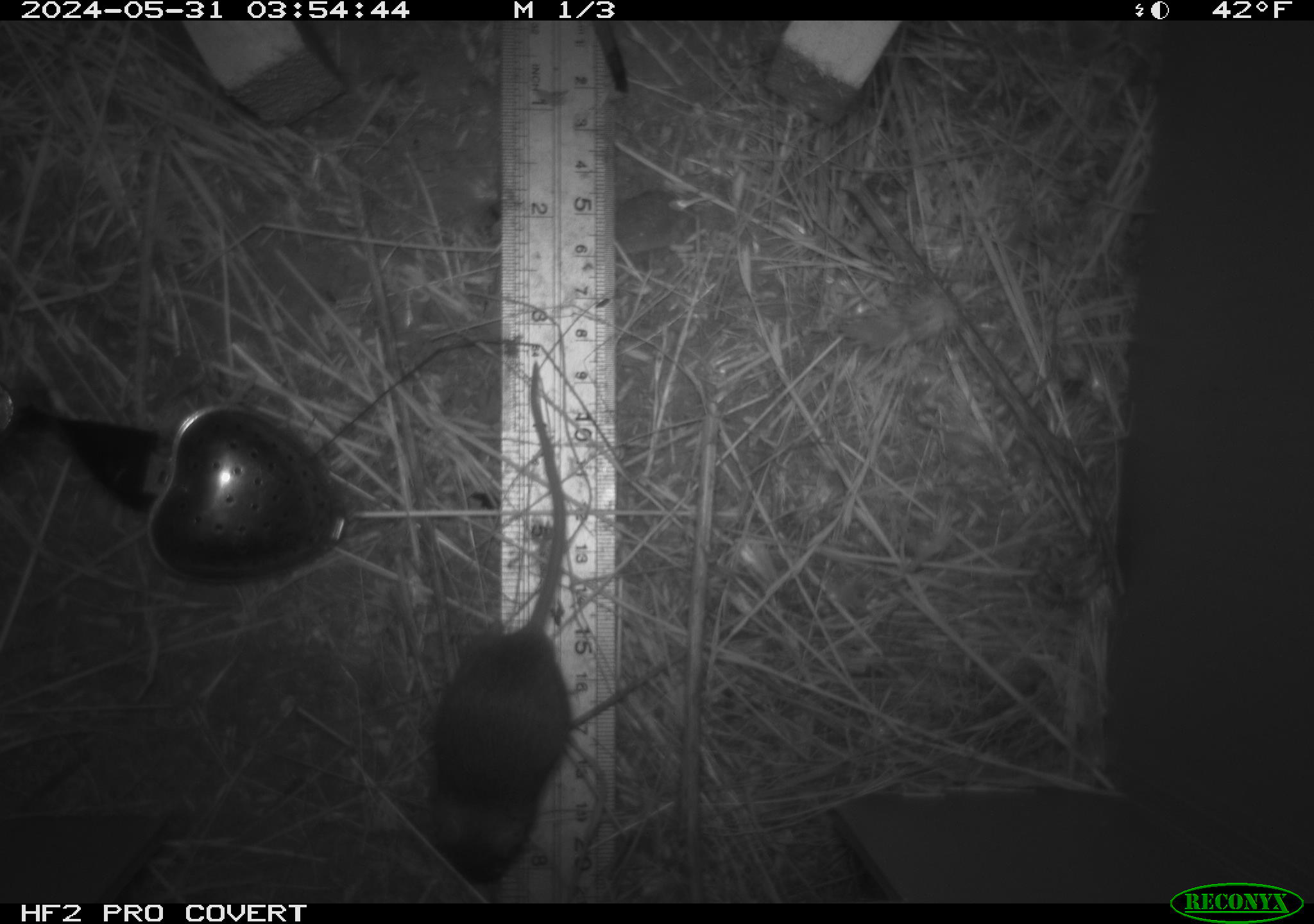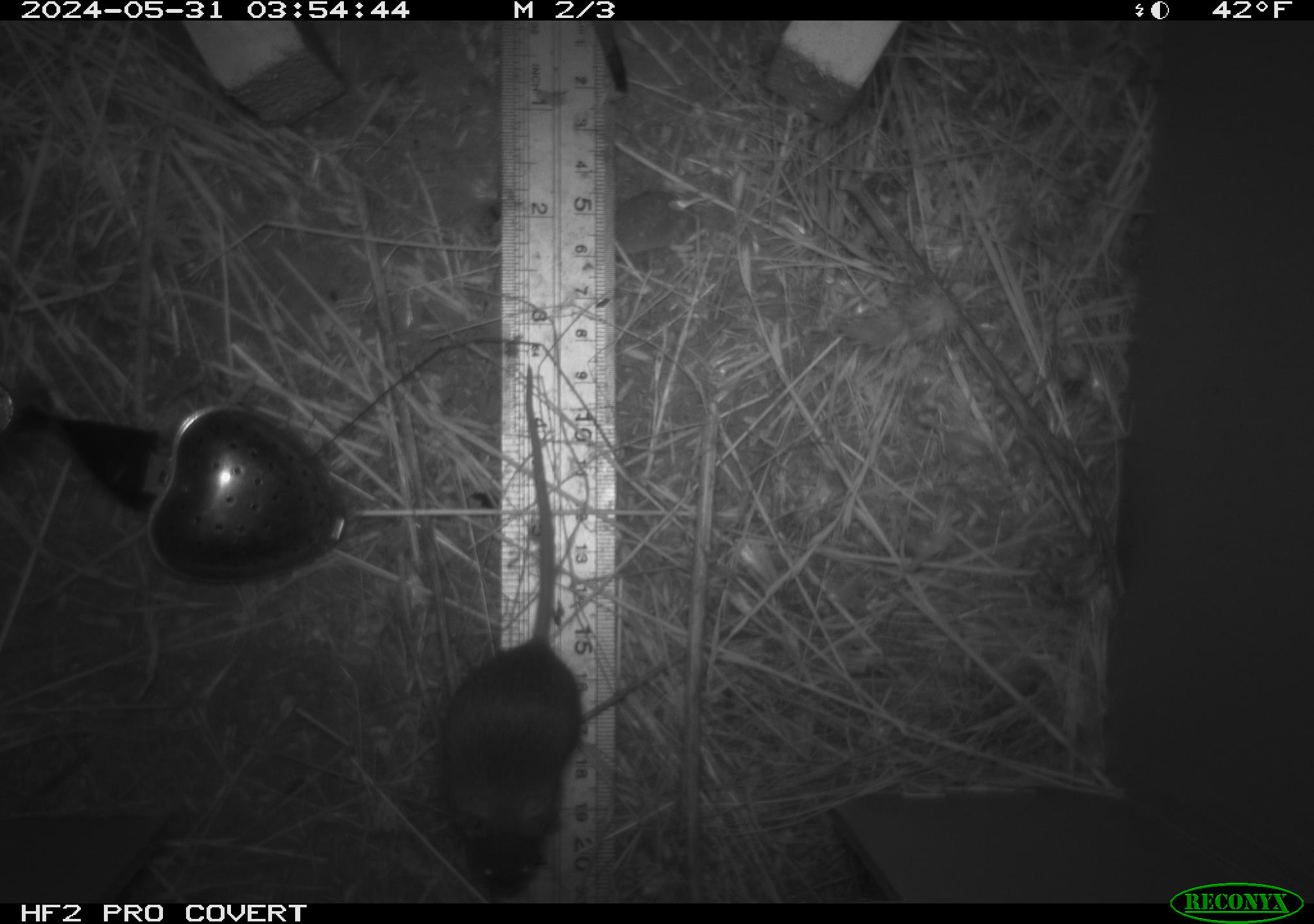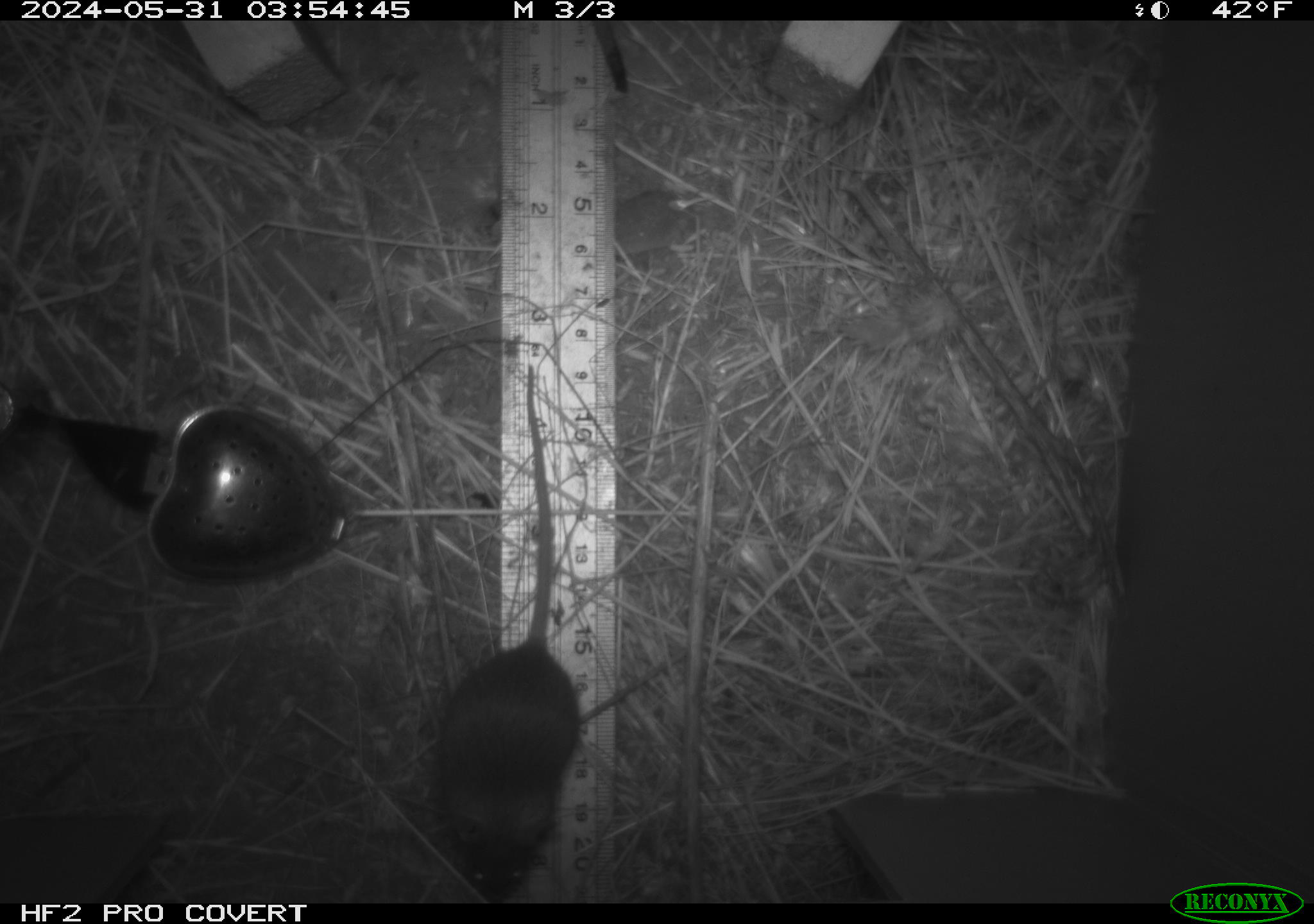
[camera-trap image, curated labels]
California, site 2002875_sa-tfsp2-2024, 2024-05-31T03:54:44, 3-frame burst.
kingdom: Animalia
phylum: Chordata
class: Mammalia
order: Rodentia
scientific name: Rodentia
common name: mouse species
Mouse species (Rodentia).